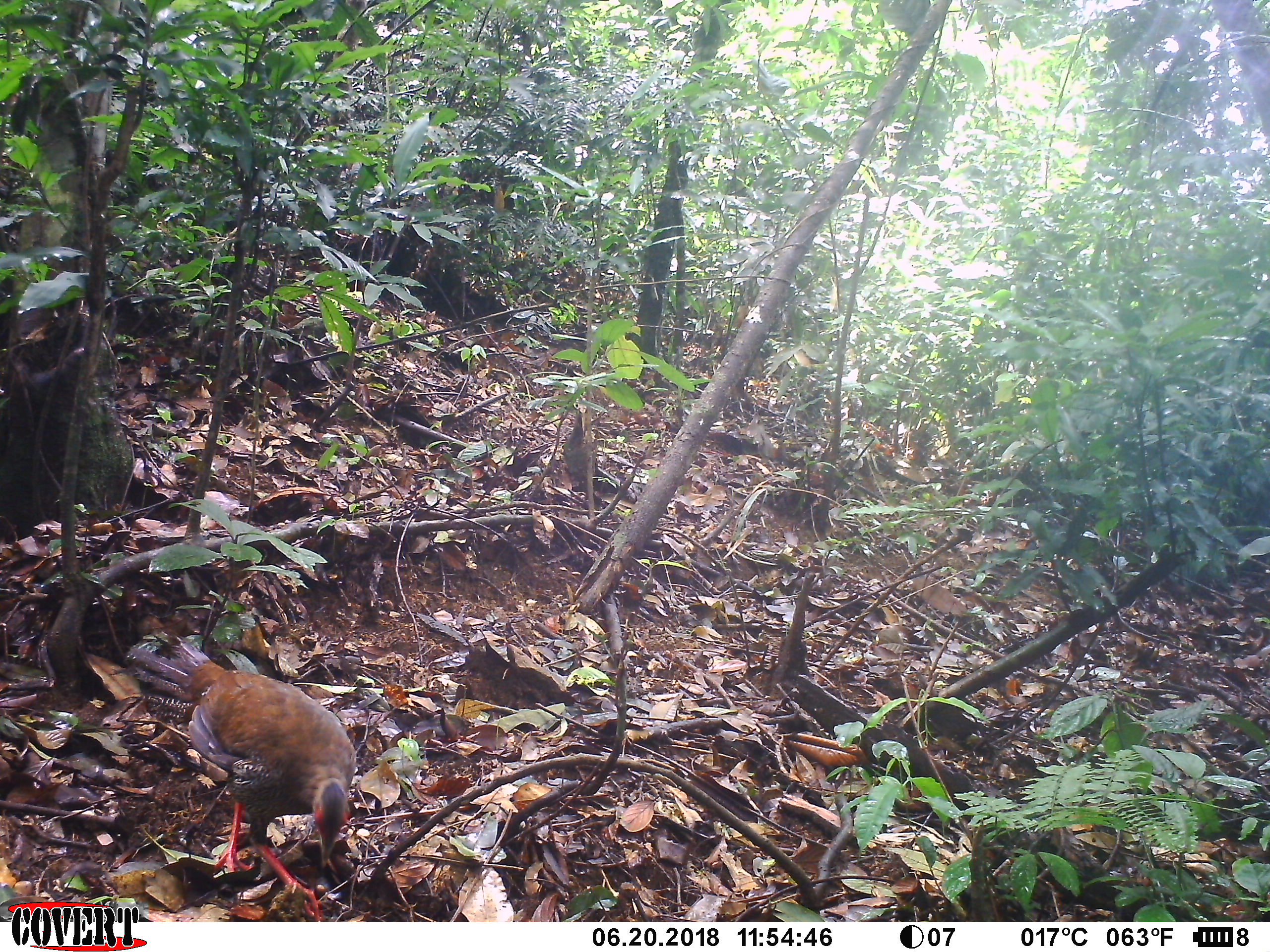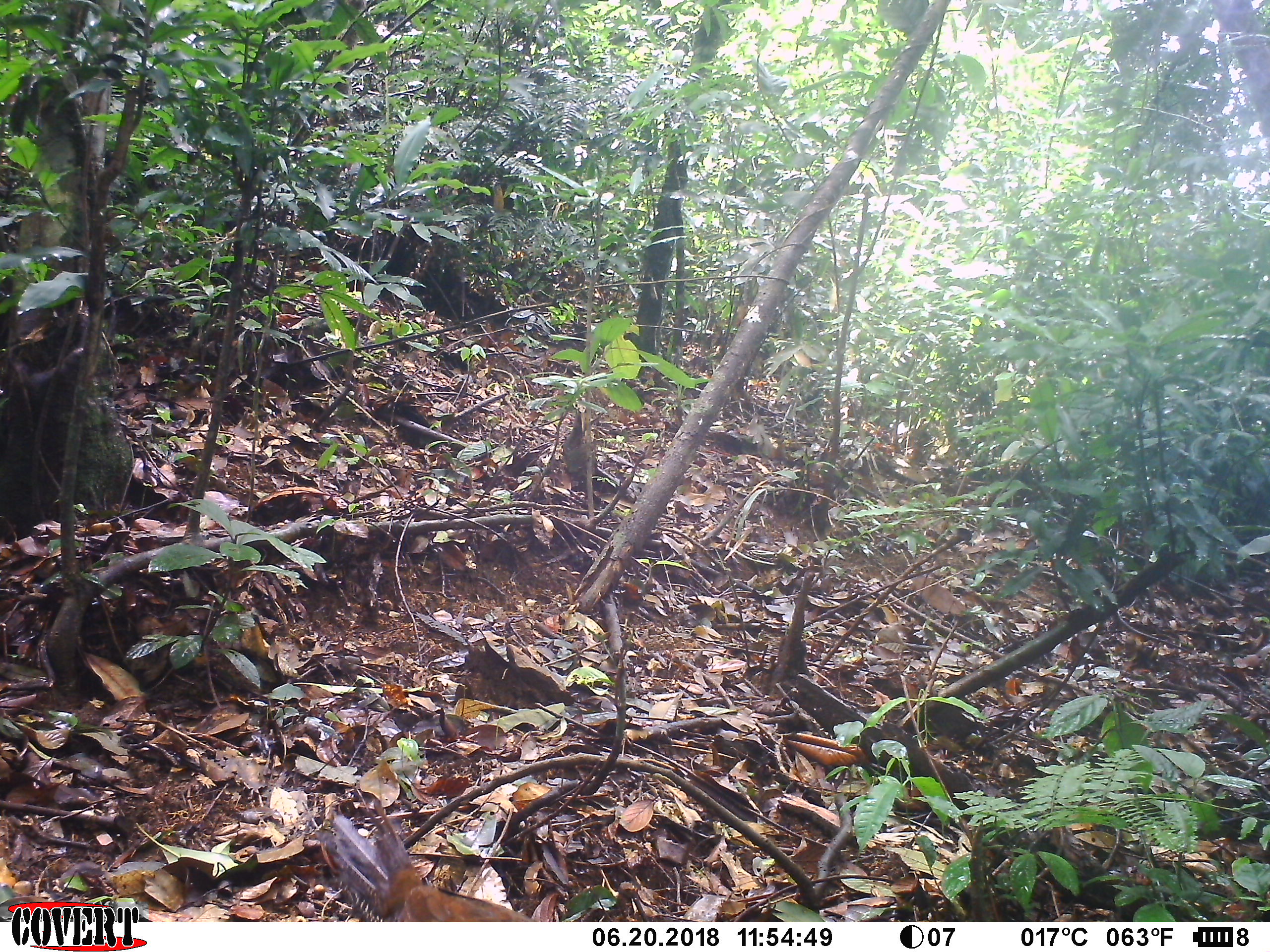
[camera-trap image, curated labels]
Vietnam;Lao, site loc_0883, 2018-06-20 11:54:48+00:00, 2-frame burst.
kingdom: Animalia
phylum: Chordata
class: Aves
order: Galliformes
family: Phasianidae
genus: Lophura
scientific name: Lophura nycthemera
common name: silver pheasant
Silver pheasant (Lophura nycthemera). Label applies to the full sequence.